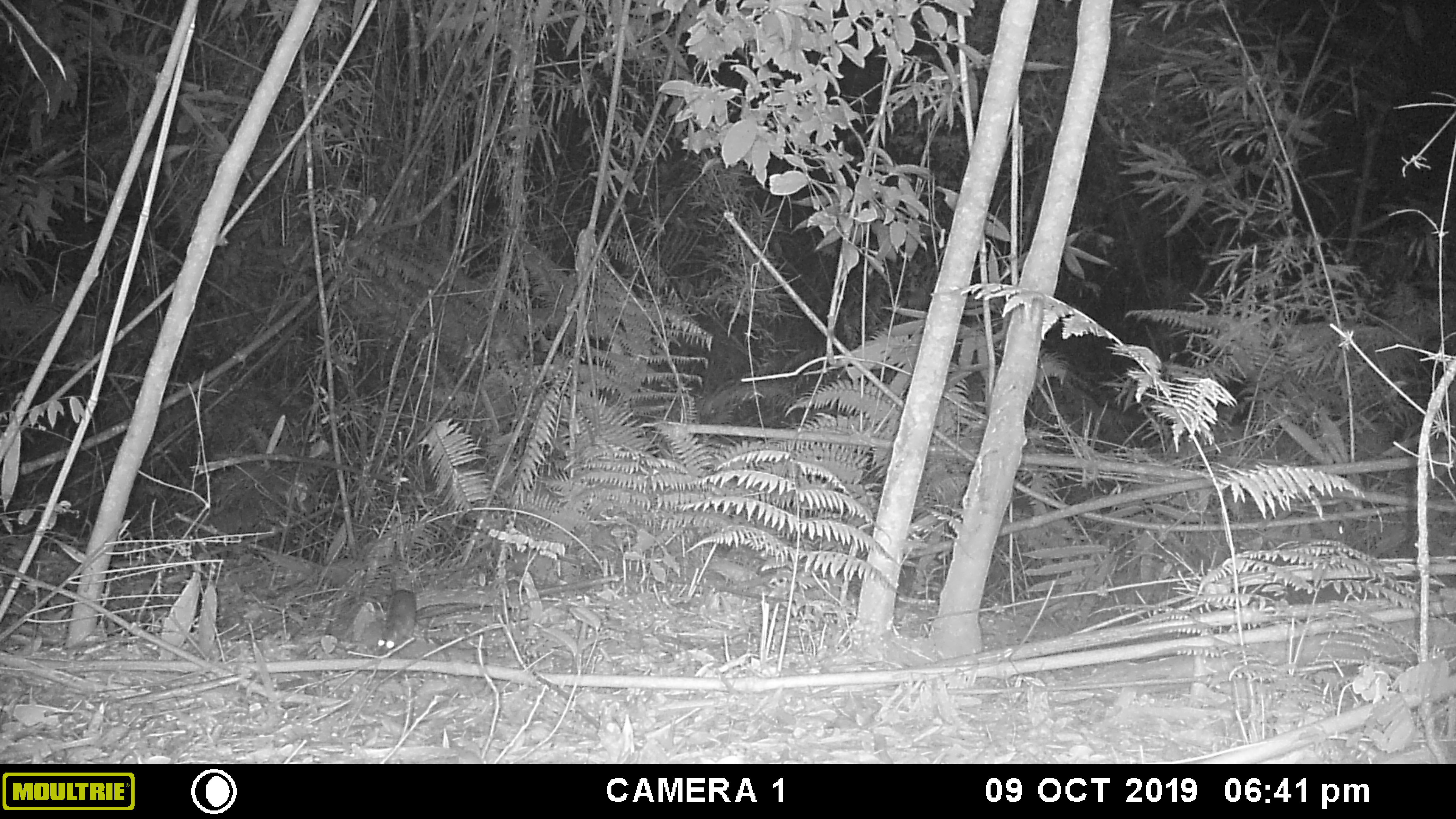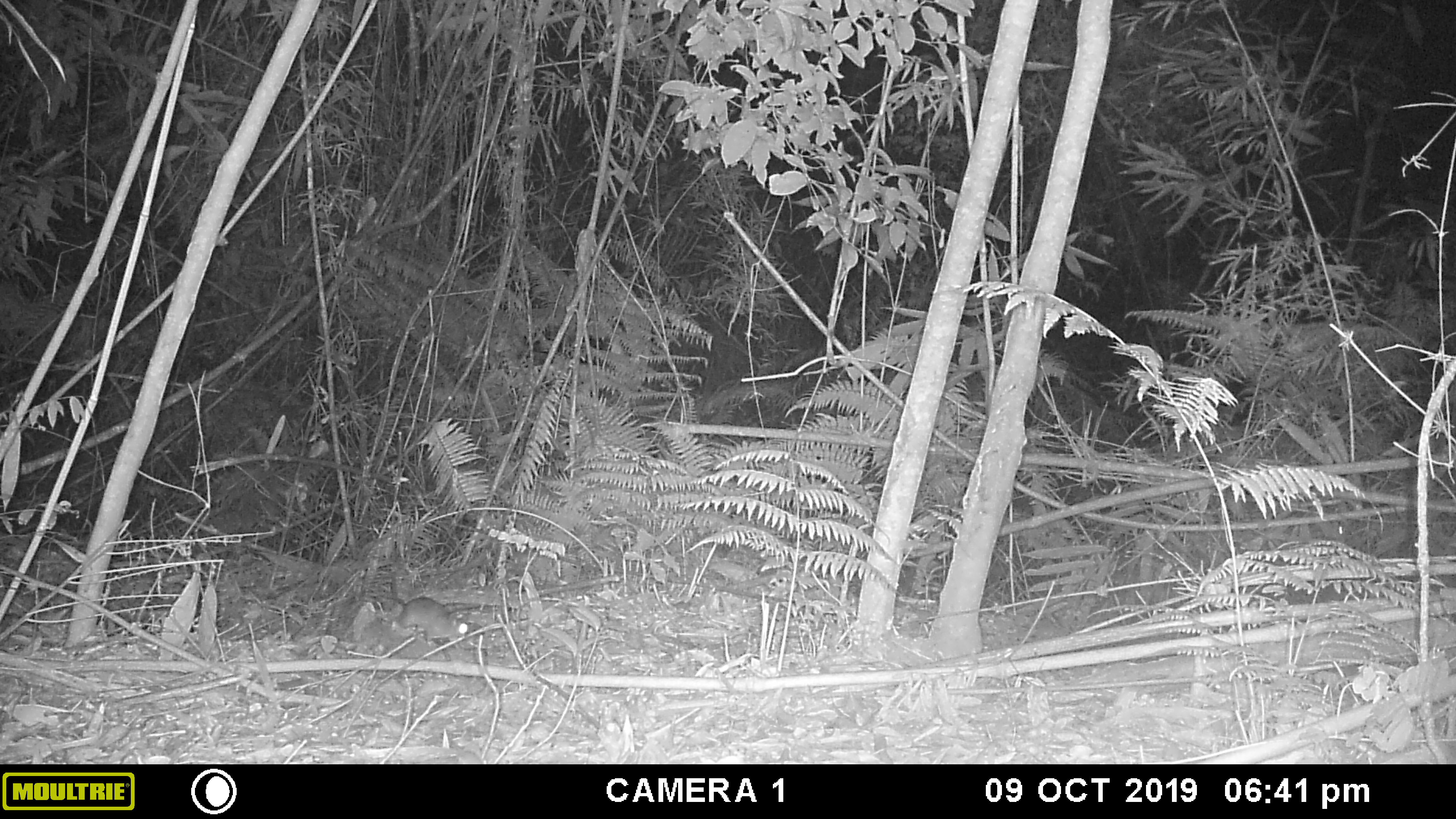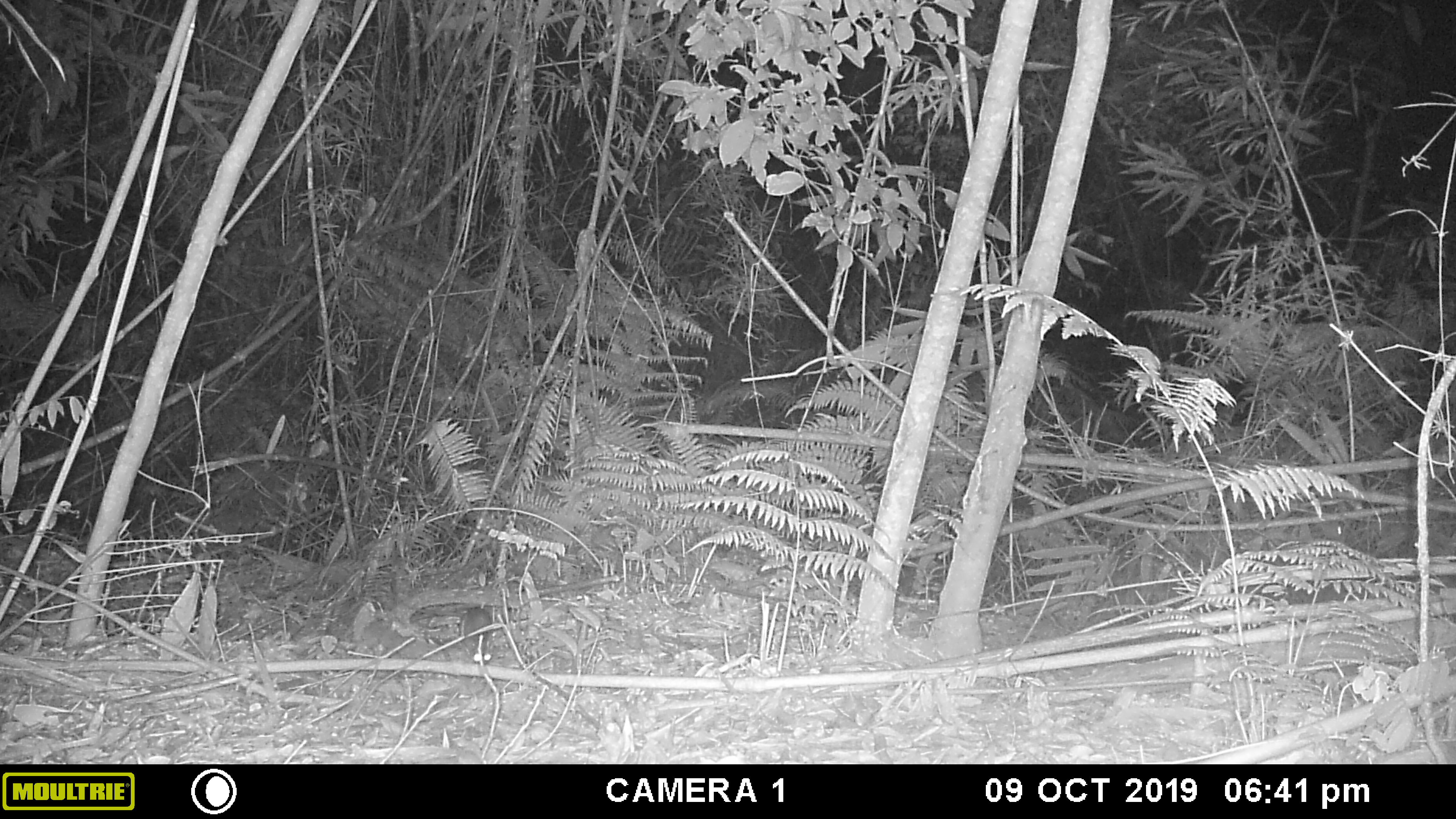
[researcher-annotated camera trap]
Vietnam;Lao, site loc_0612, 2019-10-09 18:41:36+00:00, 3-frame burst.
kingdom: Animalia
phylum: Chordata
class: Mammalia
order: Rodentia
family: Muridae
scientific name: Muridae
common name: old-world mice and rats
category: unidentified murid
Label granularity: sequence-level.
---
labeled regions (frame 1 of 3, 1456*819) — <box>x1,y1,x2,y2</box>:
unidentified murid: <box>377,589,417,653</box>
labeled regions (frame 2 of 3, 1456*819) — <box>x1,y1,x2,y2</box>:
unidentified murid: <box>381,596,469,651</box>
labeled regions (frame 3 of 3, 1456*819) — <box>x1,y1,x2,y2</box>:
unidentified murid: <box>461,607,493,665</box>